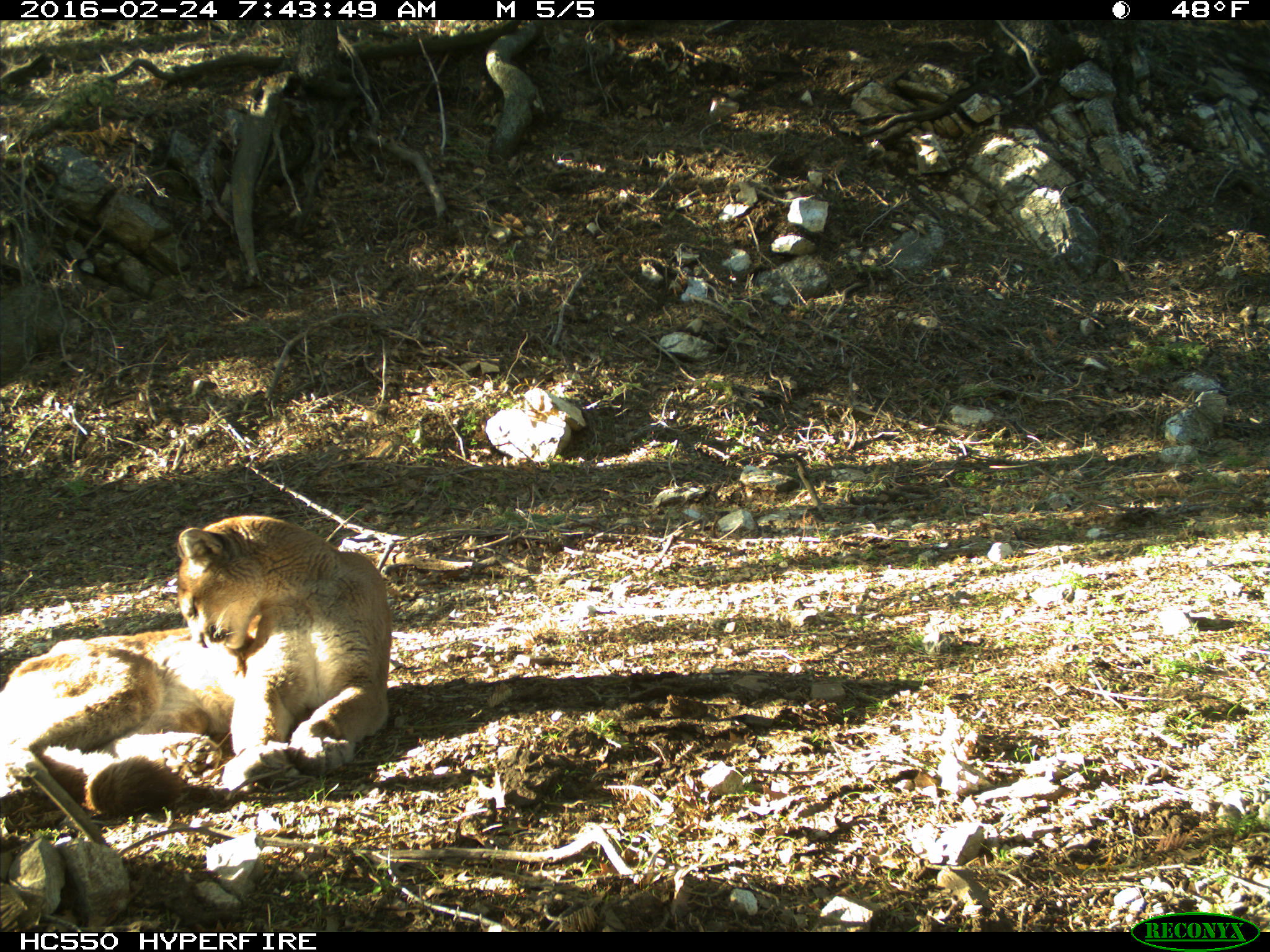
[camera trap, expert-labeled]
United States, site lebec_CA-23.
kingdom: Animalia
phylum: Chordata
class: Mammalia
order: Carnivora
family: Felidae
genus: Puma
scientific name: Puma concolor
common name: mountain lion